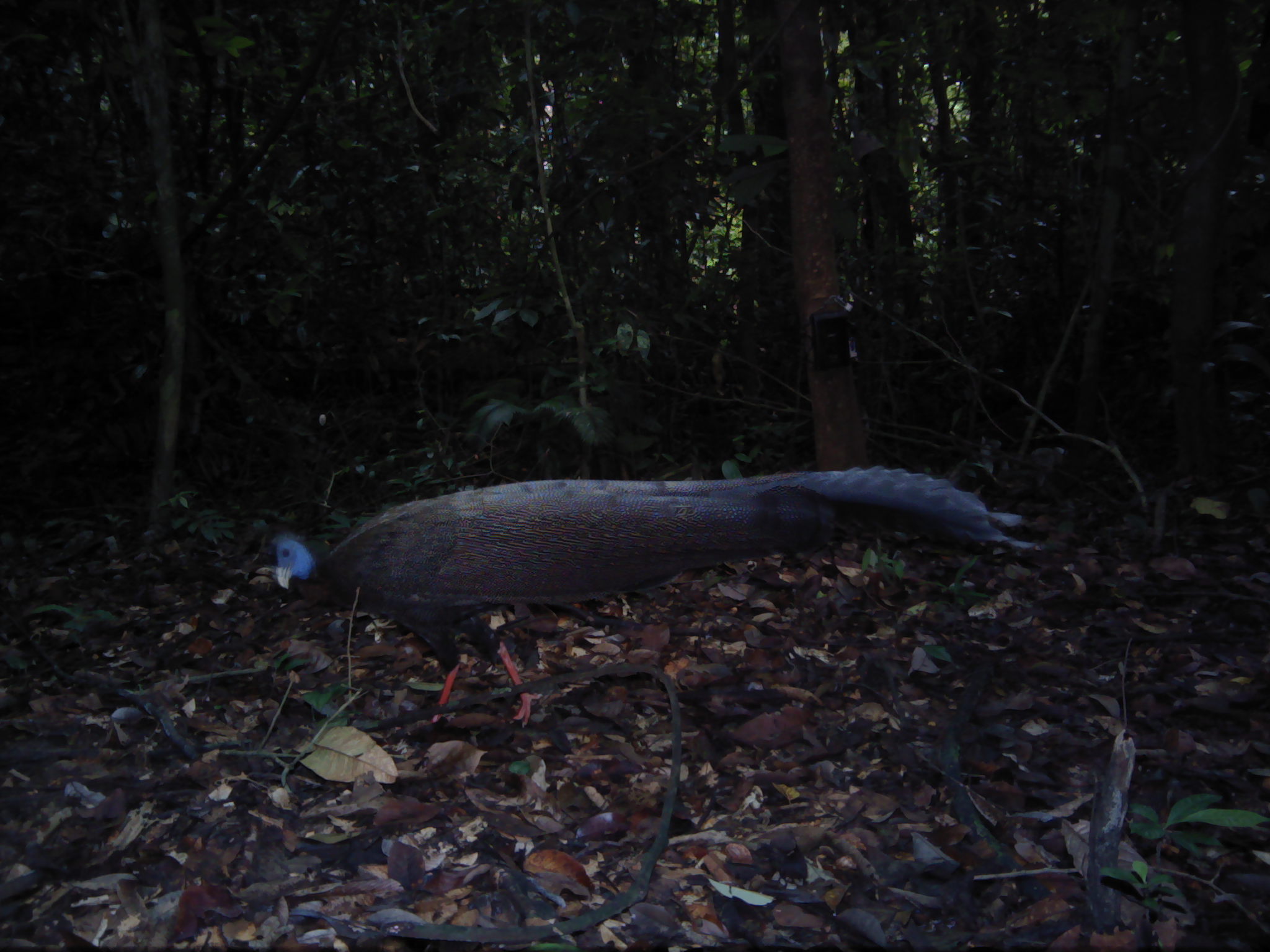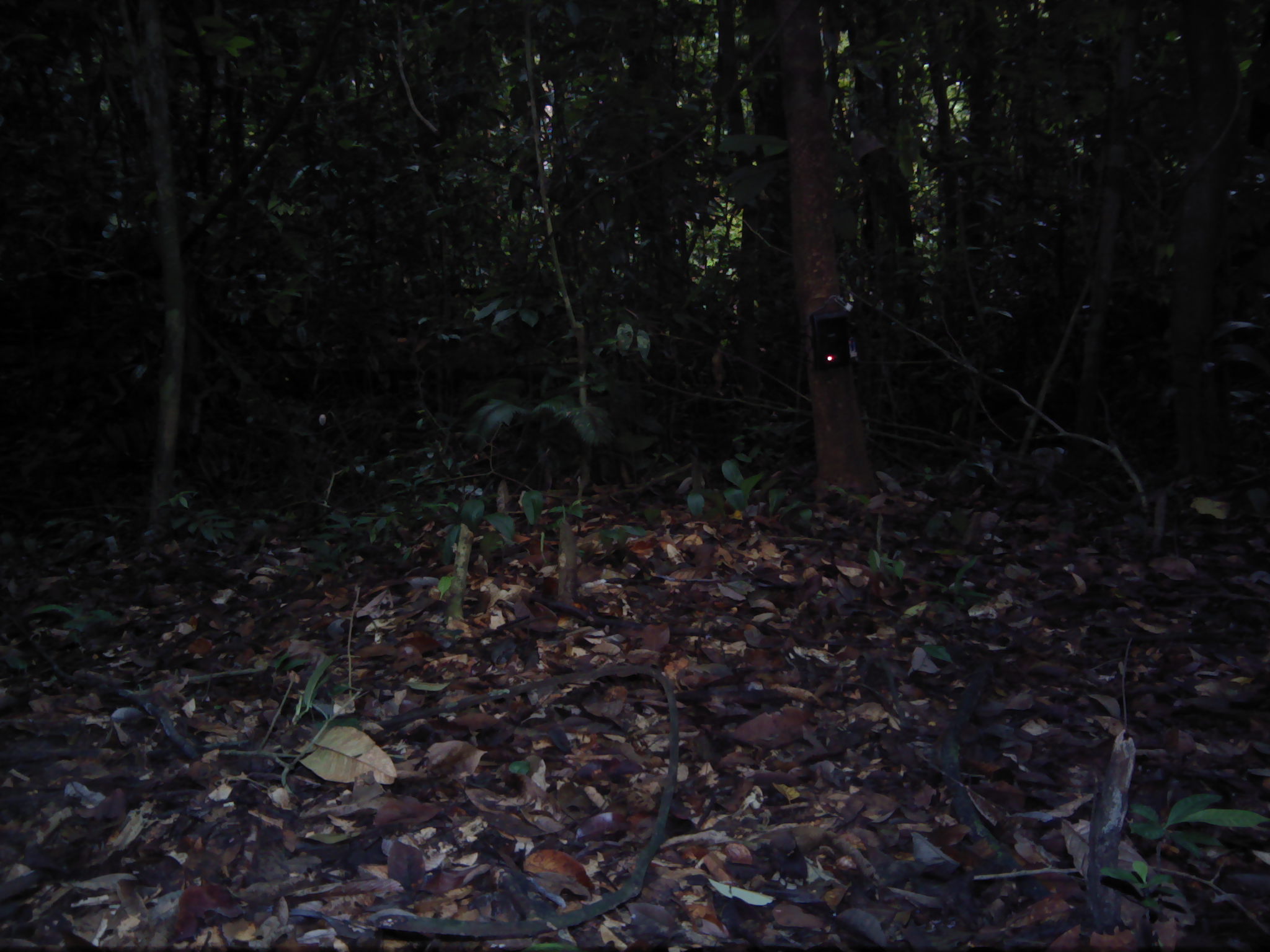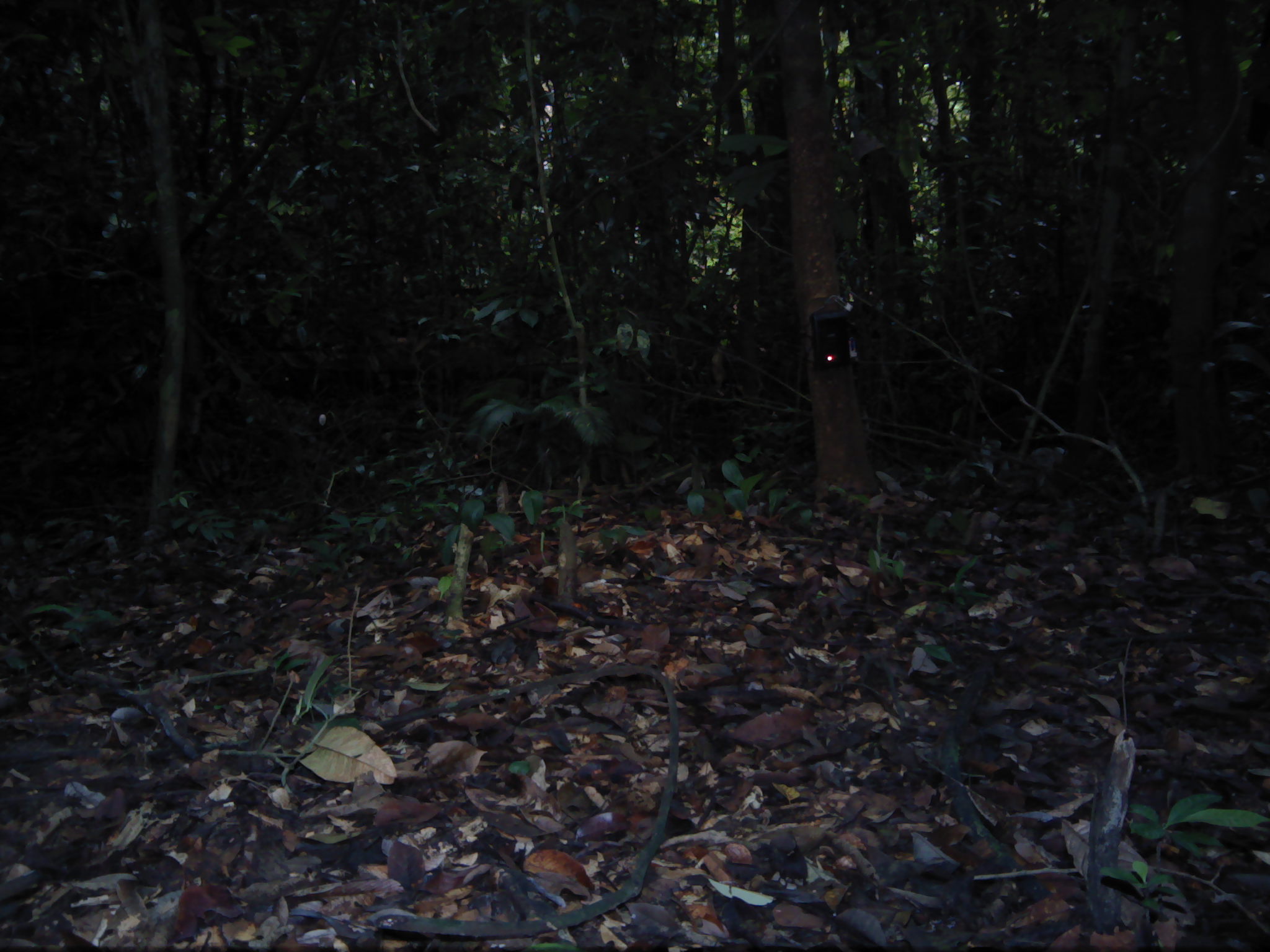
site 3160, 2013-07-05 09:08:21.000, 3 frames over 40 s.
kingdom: Animalia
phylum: Chordata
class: Aves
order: Galliformes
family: Phasianidae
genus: Argusianus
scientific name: Argusianus argus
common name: great argus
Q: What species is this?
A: Argusianus argus (great argus).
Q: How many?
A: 1.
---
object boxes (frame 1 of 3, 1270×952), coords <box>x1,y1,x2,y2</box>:
argusianus argus: <box>266,464,1046,731</box>